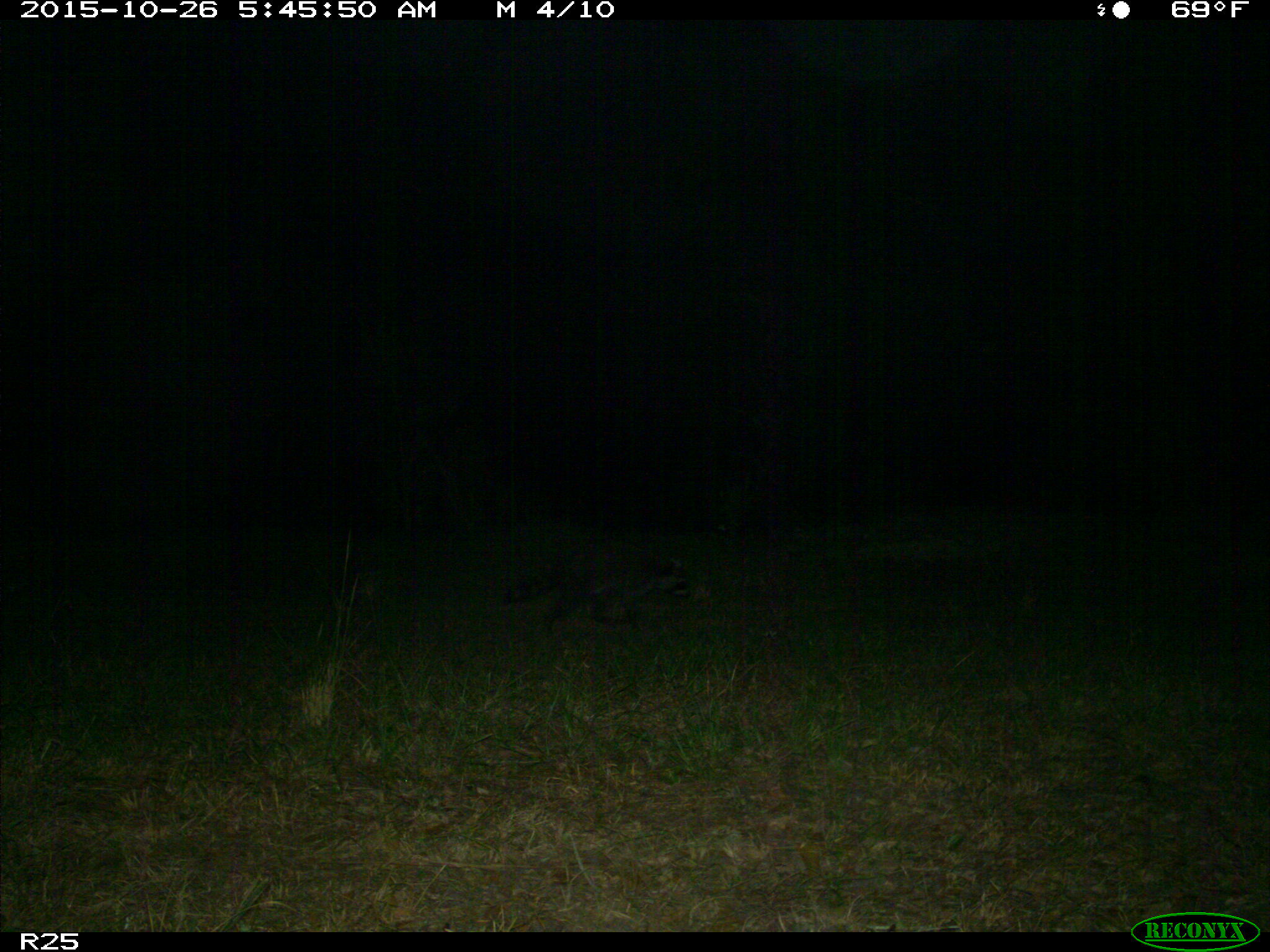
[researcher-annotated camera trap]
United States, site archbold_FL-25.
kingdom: Animalia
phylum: Chordata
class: Mammalia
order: Carnivora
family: Procyonidae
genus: Procyon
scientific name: Procyon lotor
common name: common raccoon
Procyon lotor (common raccoon).